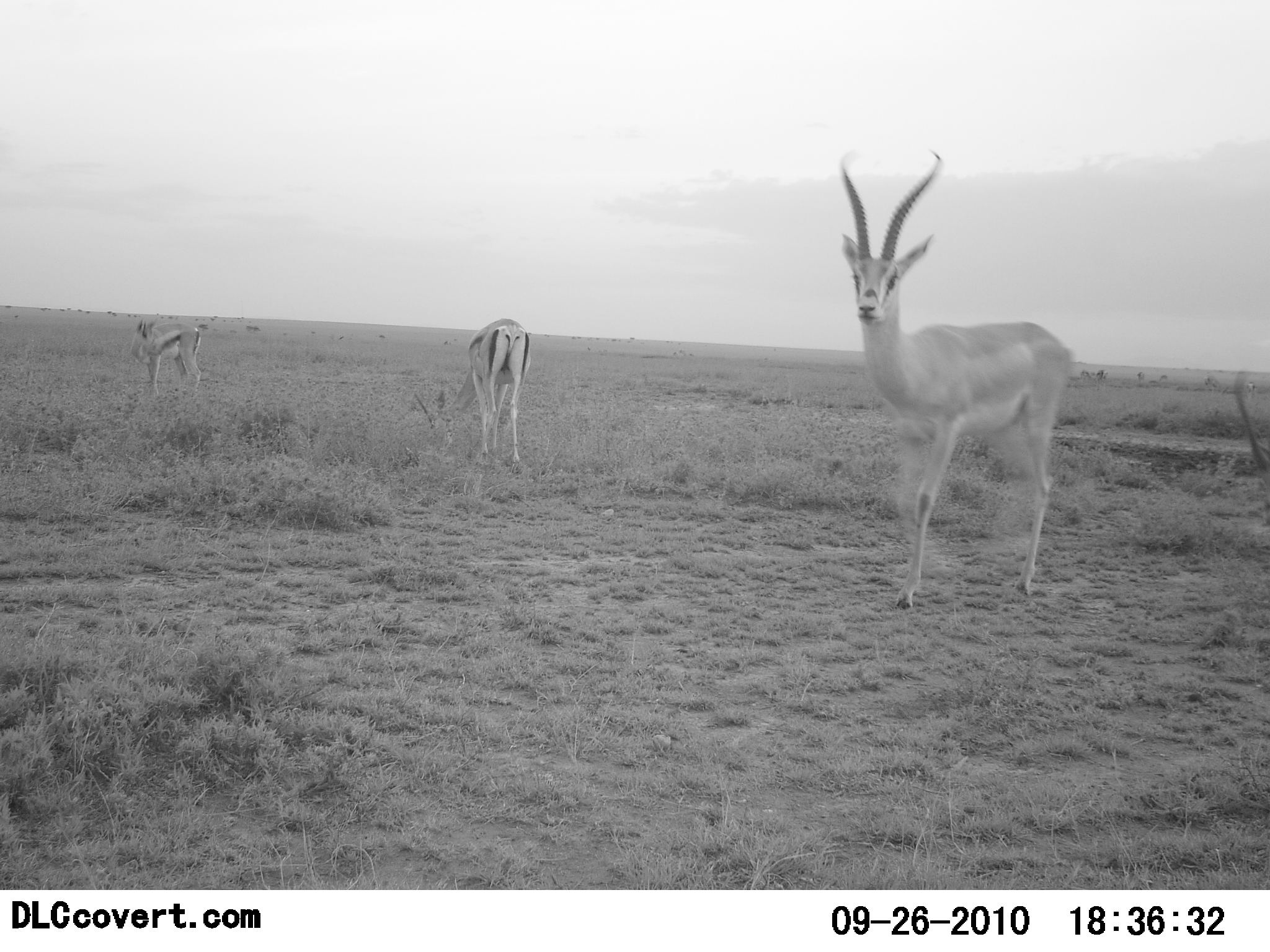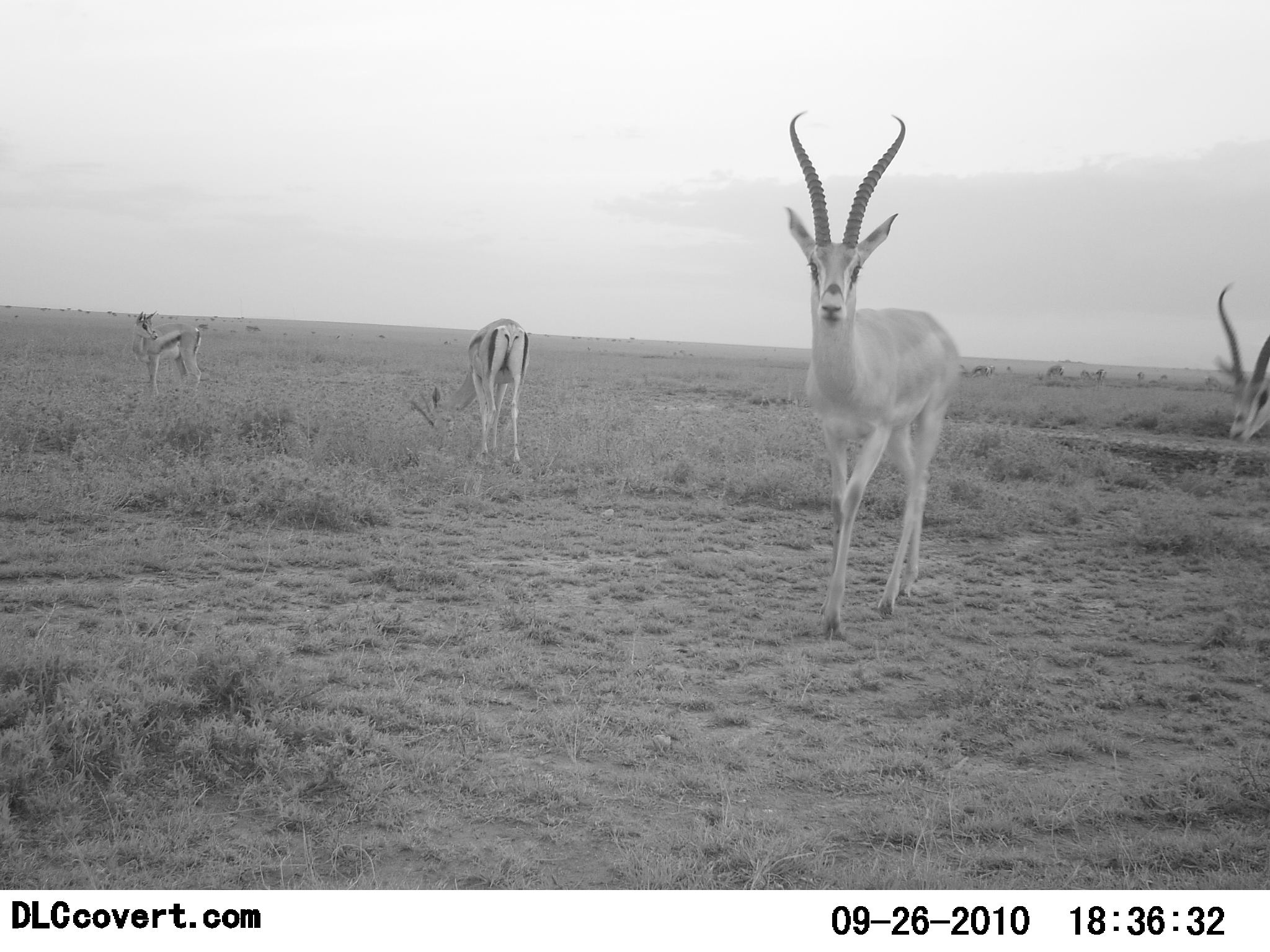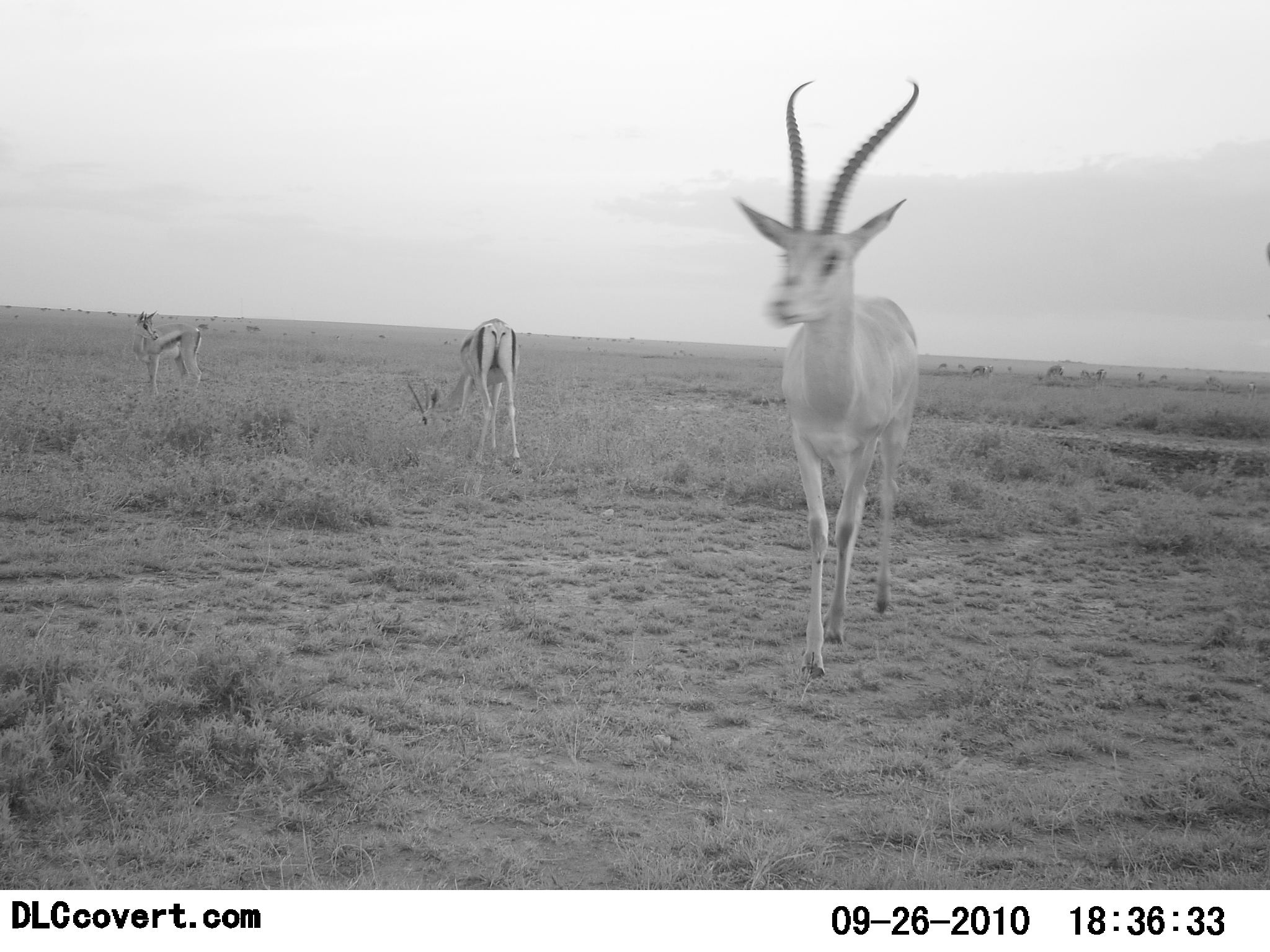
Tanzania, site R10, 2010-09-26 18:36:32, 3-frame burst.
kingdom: Animalia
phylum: Chordata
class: Mammalia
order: Artiodactyla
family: Bovidae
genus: Nanger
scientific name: Nanger granti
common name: grant's gazelle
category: gazellegrants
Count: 4.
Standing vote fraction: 64%.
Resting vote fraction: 0%.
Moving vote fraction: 36%.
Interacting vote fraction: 0%.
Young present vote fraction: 14%.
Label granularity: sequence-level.